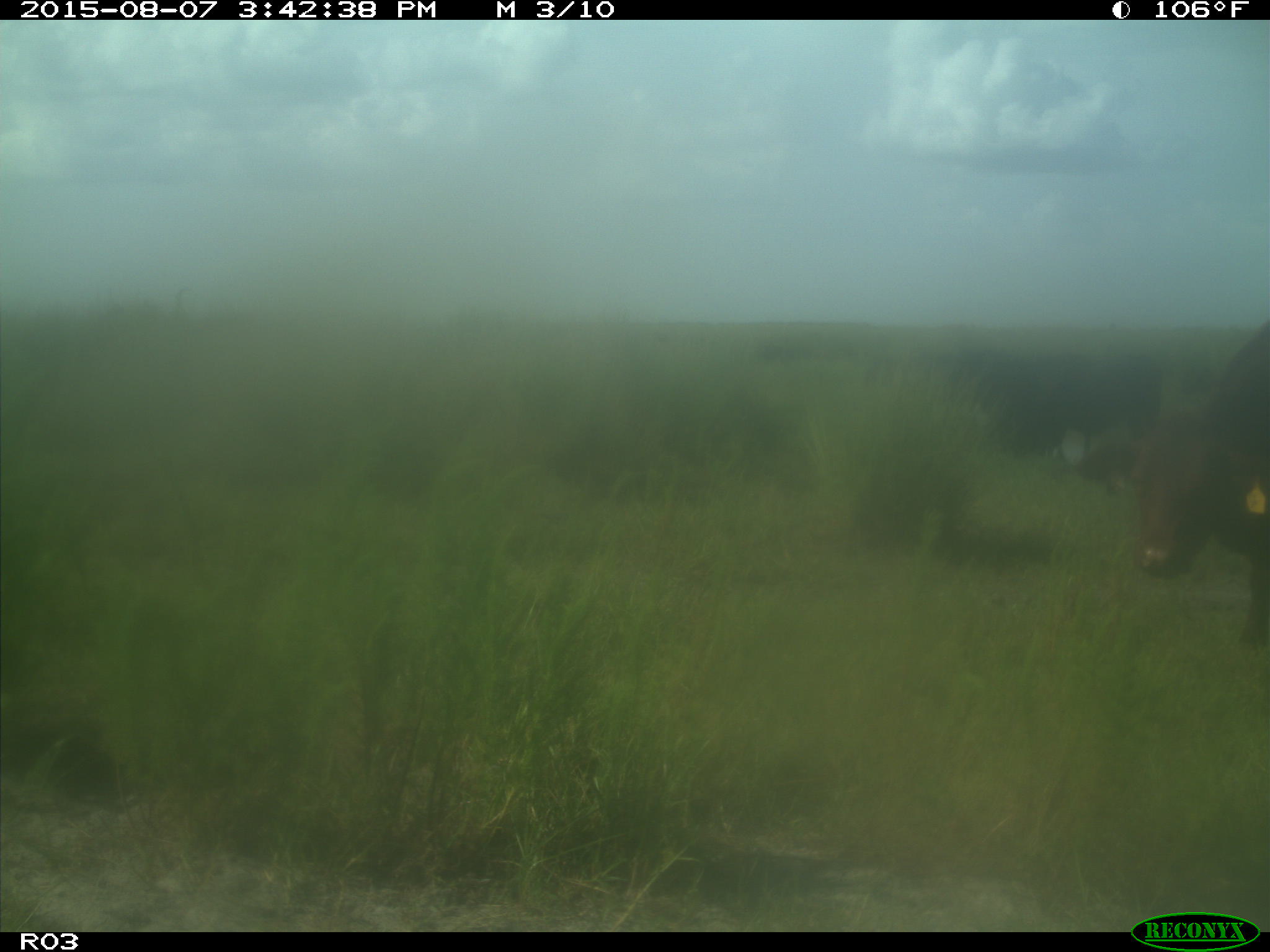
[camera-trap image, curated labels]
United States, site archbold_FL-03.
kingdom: Animalia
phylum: Chordata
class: Mammalia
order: Artiodactyla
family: Bovidae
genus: Bos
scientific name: Bos taurus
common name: domestic cow